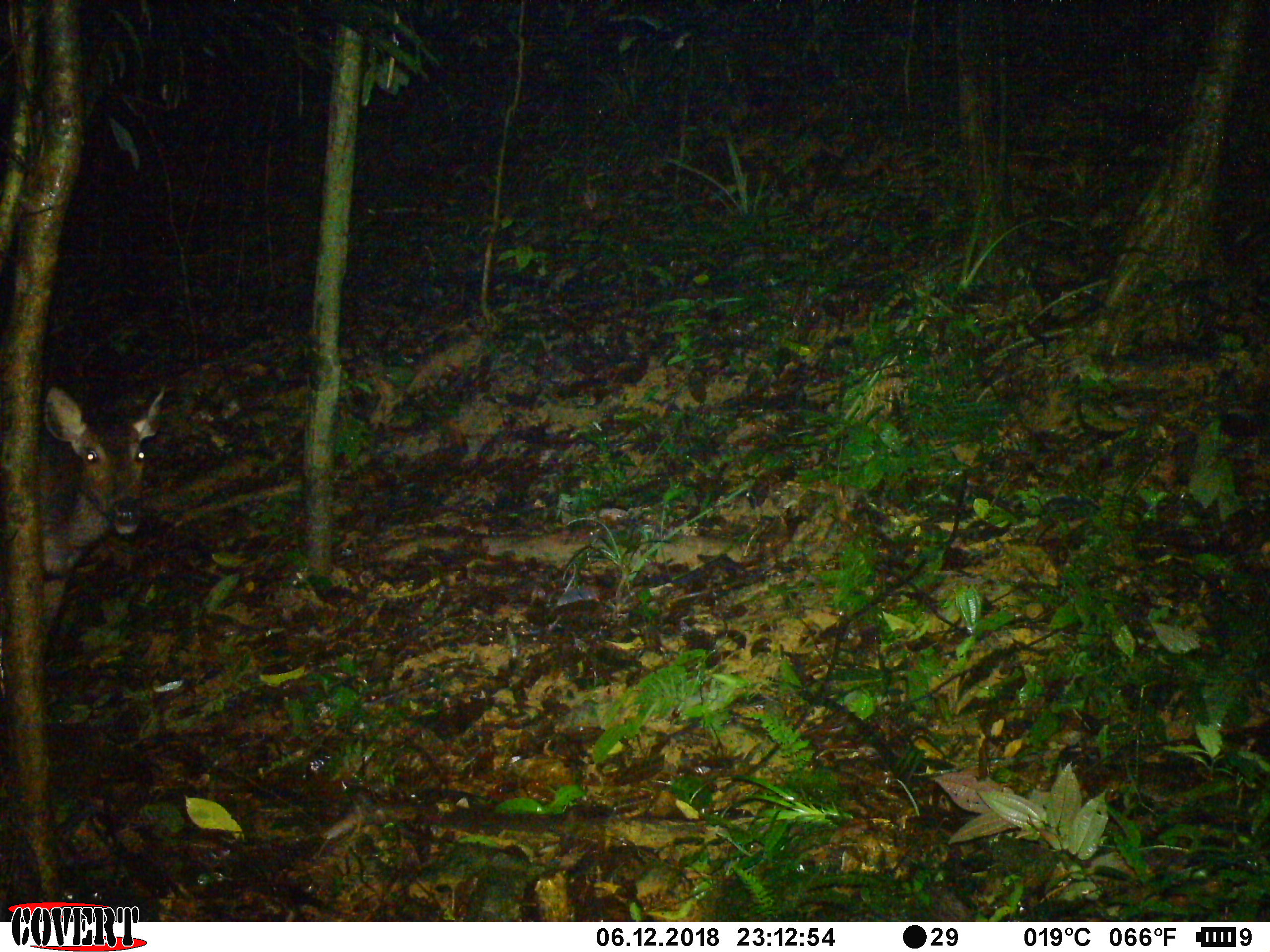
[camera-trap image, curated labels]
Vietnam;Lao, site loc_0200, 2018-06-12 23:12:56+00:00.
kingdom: Animalia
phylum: Chordata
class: Mammalia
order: Artiodactyla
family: Cervidae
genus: Rusa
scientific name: Rusa unicolor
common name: sambar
Sambar (Rusa unicolor). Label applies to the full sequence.